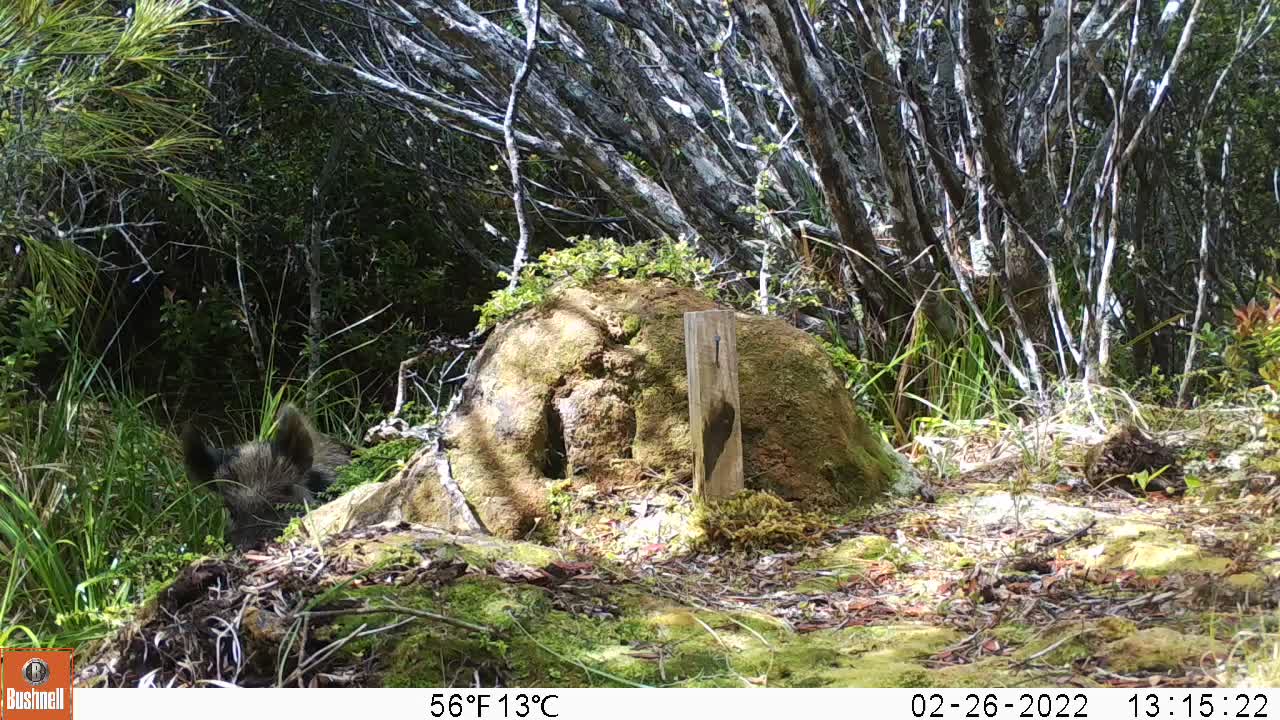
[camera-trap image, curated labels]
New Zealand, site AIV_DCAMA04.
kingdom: Animalia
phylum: Chordata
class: Mammalia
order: Artiodactyla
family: Suidae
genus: Sus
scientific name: Sus scrofa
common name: pig